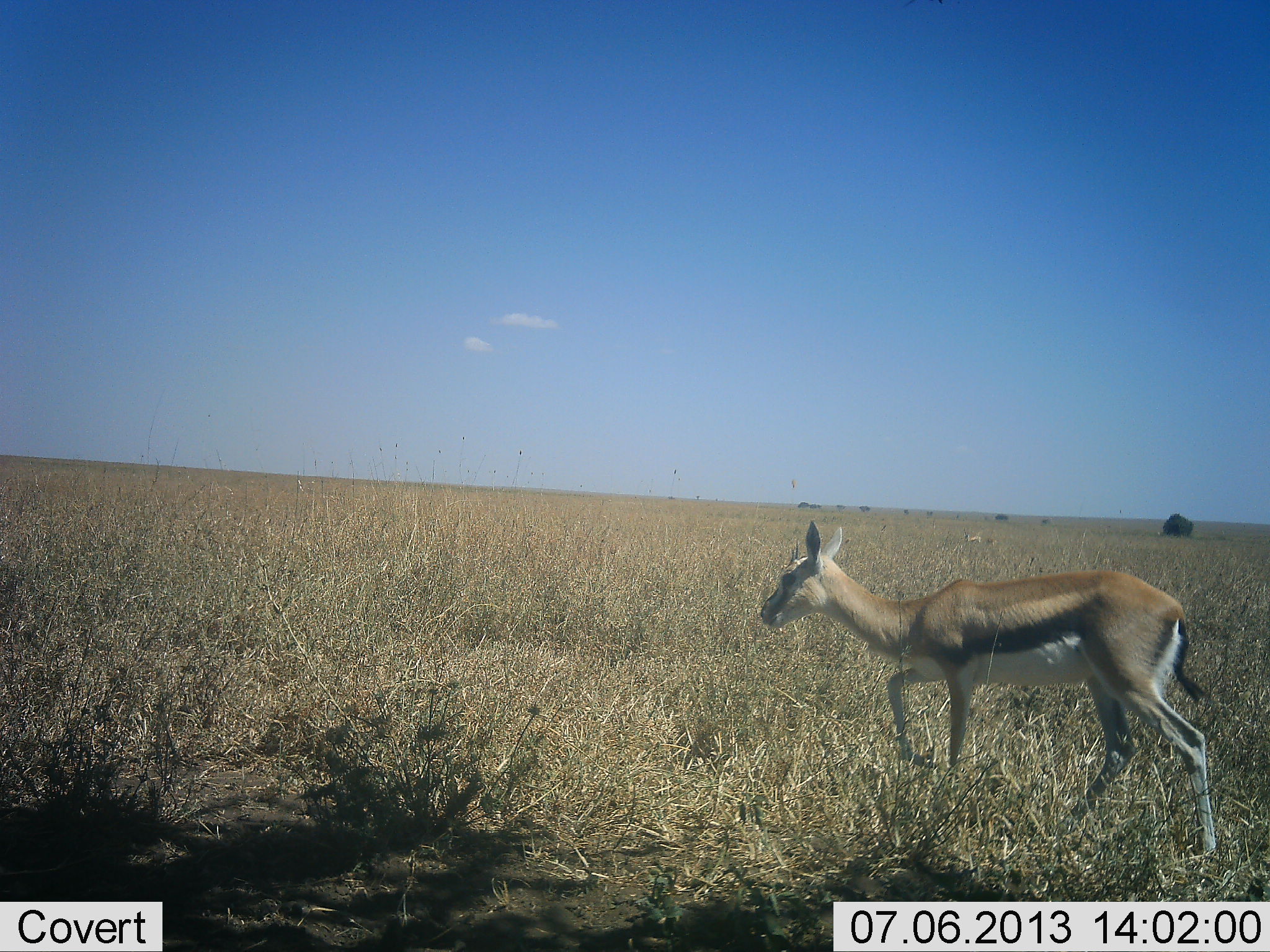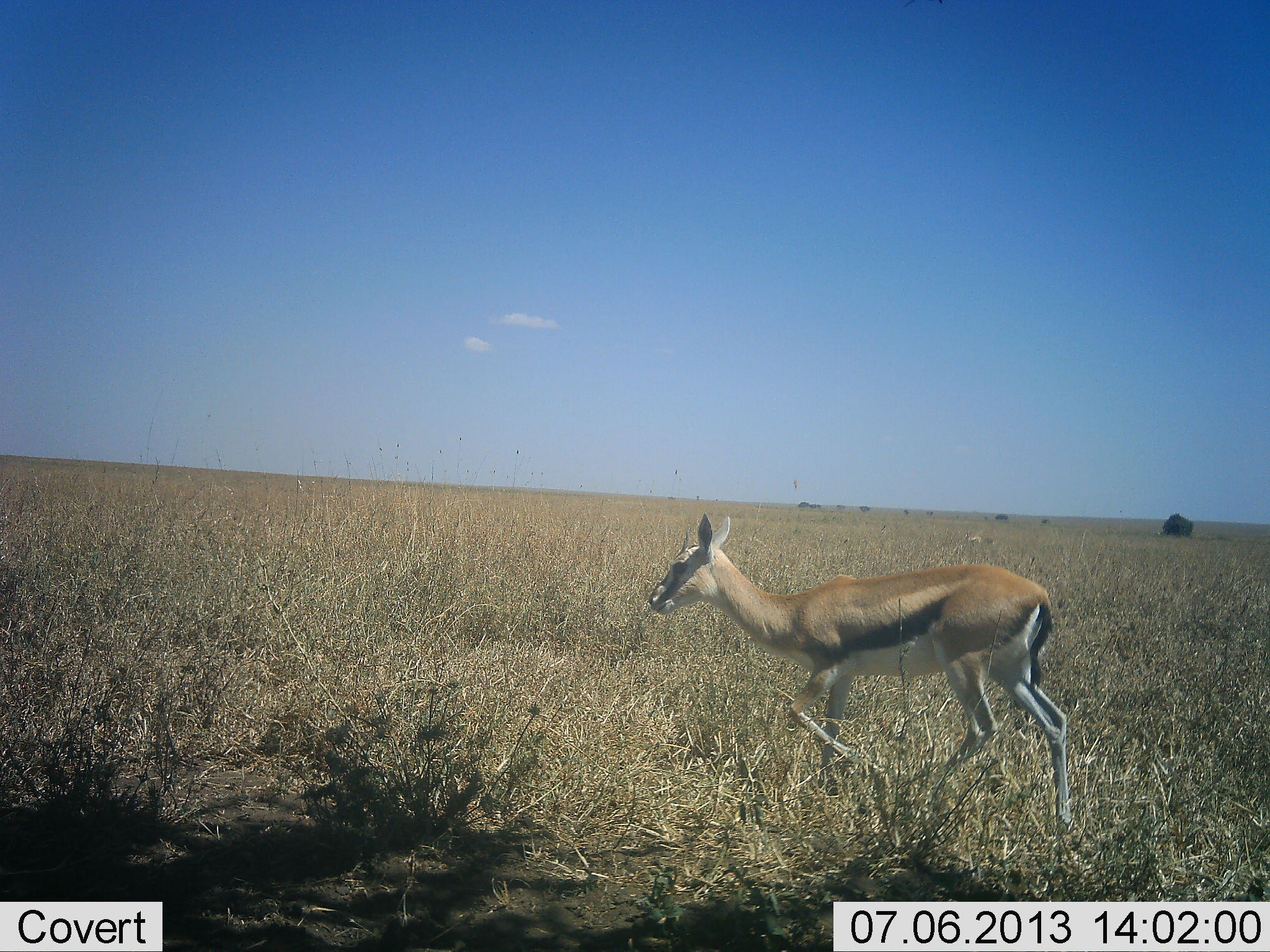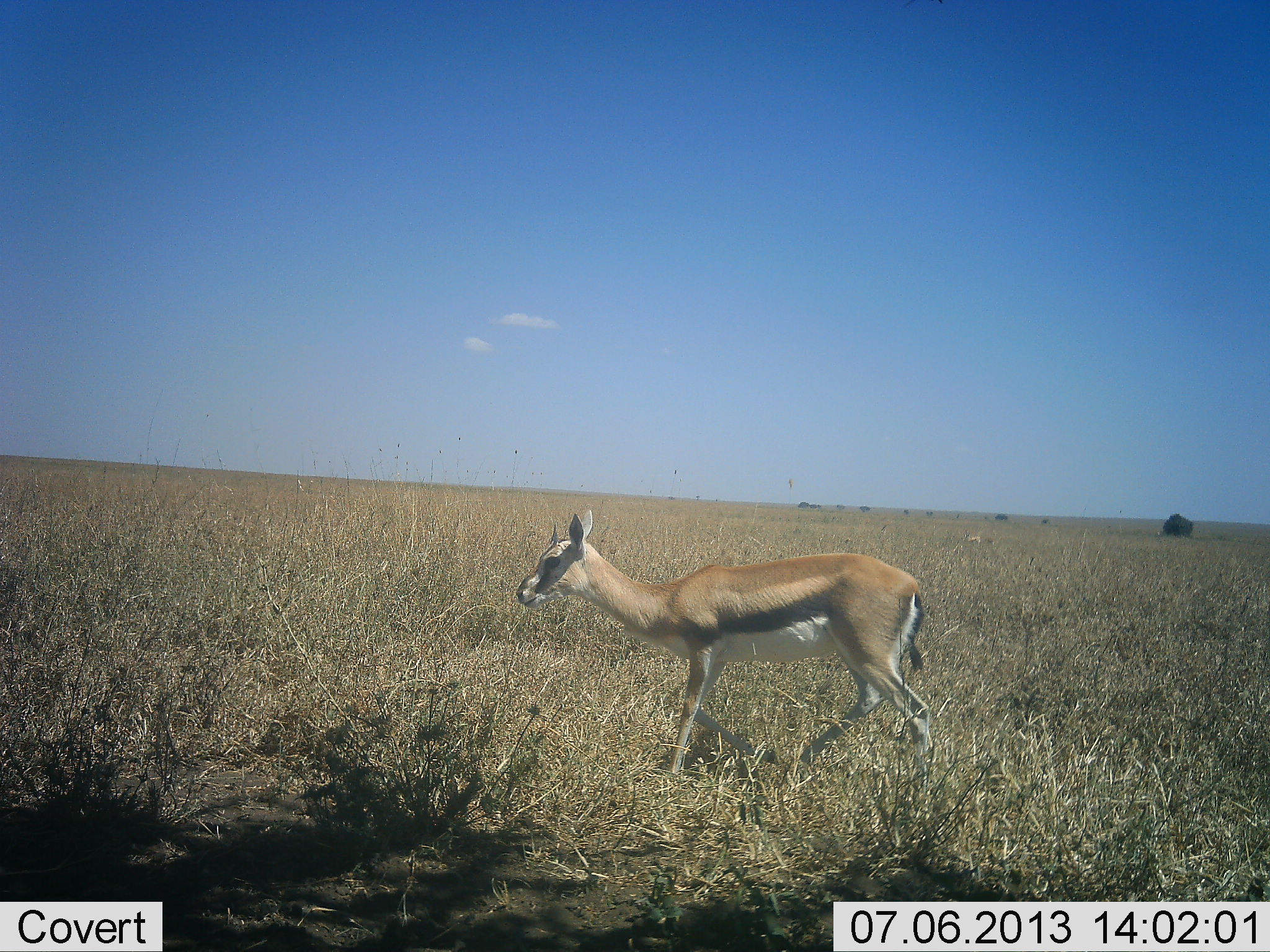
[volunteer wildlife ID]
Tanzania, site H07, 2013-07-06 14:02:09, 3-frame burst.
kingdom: Animalia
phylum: Chordata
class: Mammalia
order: Artiodactyla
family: Bovidae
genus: Eudorcas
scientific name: Eudorcas thomsonii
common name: thomson's gazelle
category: gazellethomsons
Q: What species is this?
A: Gazellethomsons (thomson's gazelle) (Eudorcas thomsonii).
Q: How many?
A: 1.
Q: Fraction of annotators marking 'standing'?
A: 20%.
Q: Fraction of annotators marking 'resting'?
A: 0%.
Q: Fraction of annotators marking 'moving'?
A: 100%.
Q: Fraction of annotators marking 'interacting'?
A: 0%.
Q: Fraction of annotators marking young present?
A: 0%.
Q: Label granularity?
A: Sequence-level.